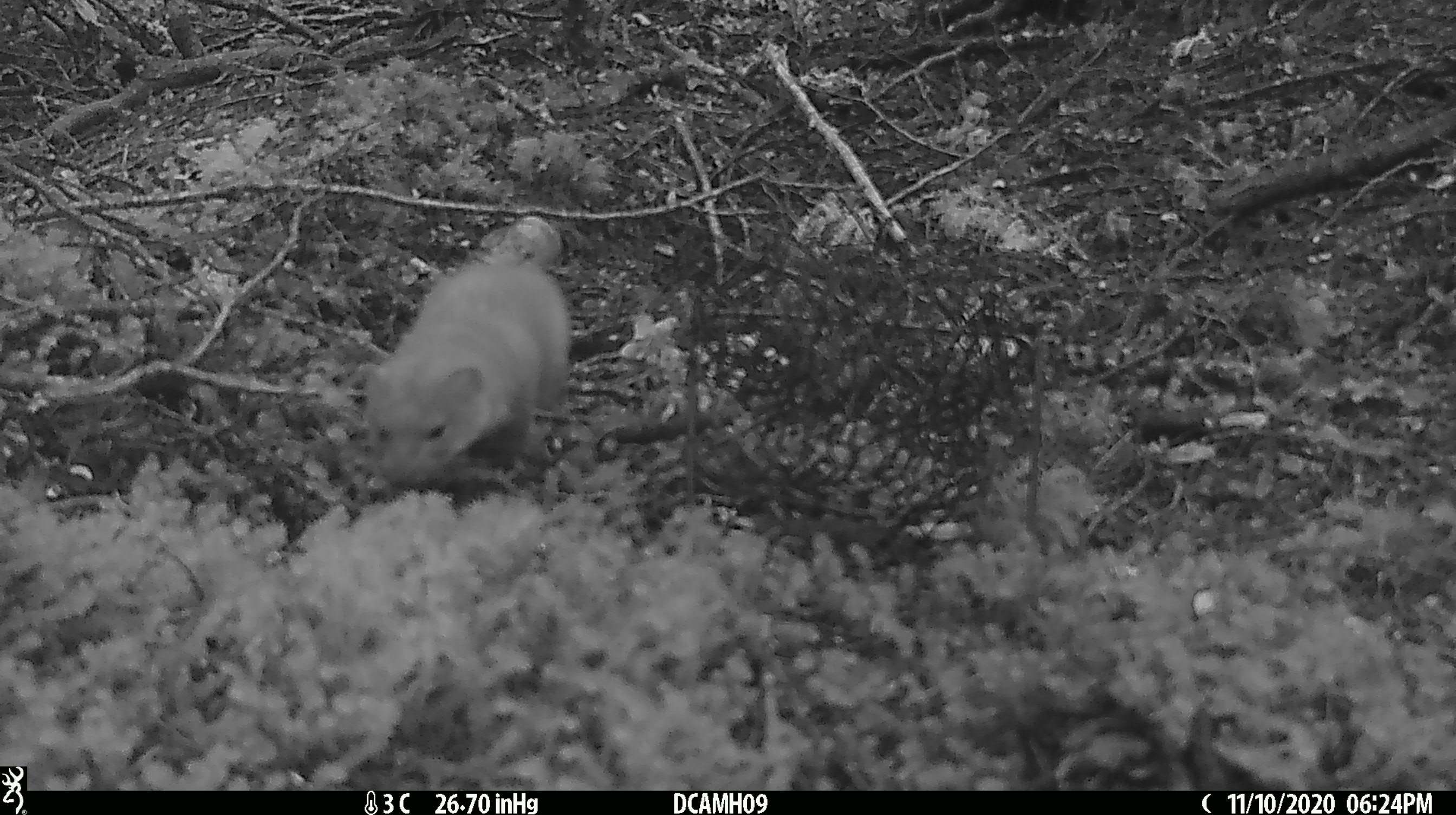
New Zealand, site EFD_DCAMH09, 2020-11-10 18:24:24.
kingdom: Animalia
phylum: Chordata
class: Mammalia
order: Carnivora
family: Mustelidae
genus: Mustela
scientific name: Mustela erminea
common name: stoat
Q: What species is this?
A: Stoat (Mustela erminea).